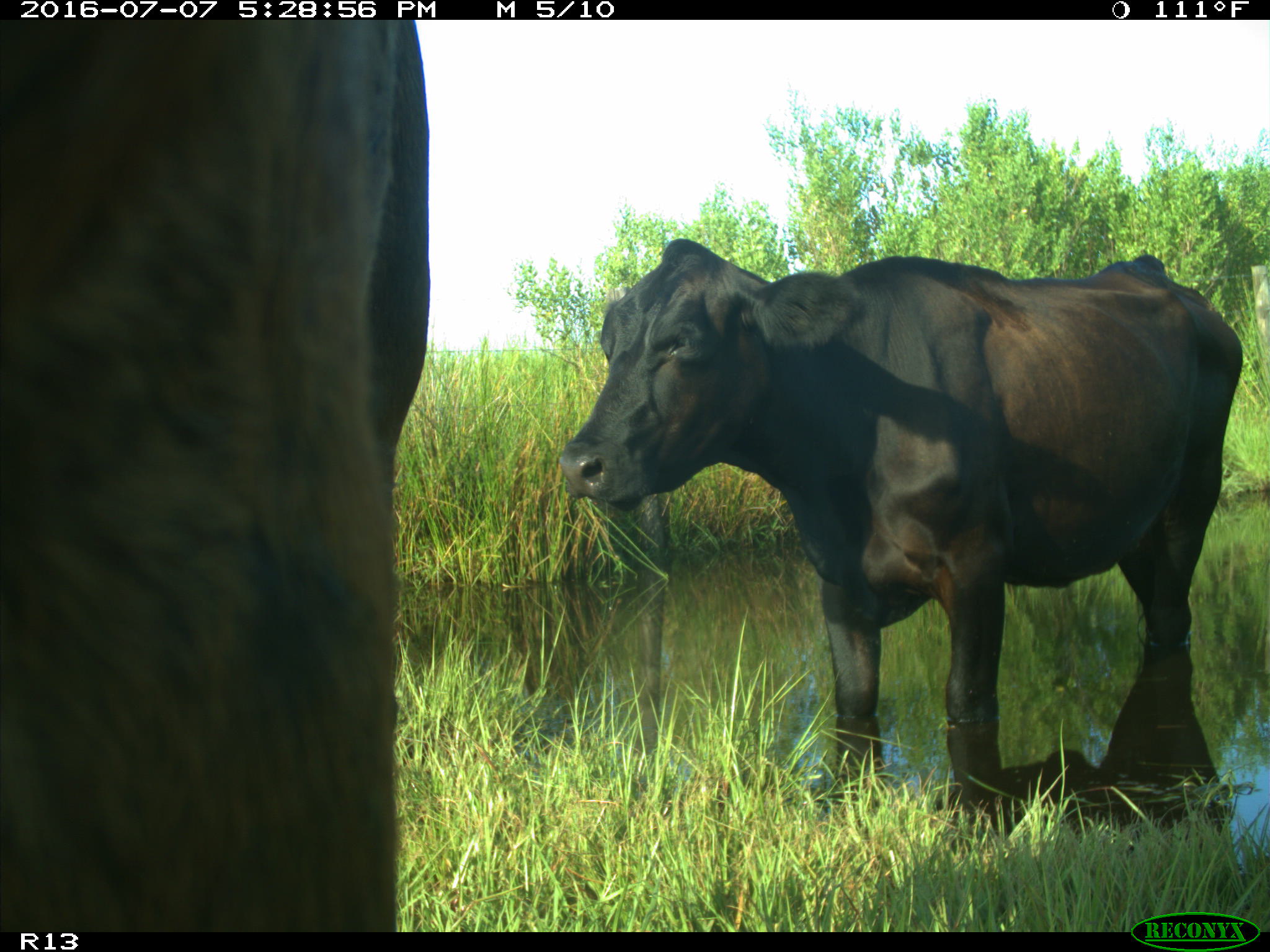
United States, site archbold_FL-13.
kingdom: Animalia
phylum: Chordata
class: Mammalia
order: Artiodactyla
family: Bovidae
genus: Bos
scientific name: Bos taurus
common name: domestic cow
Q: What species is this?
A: Bos taurus (domestic cow).